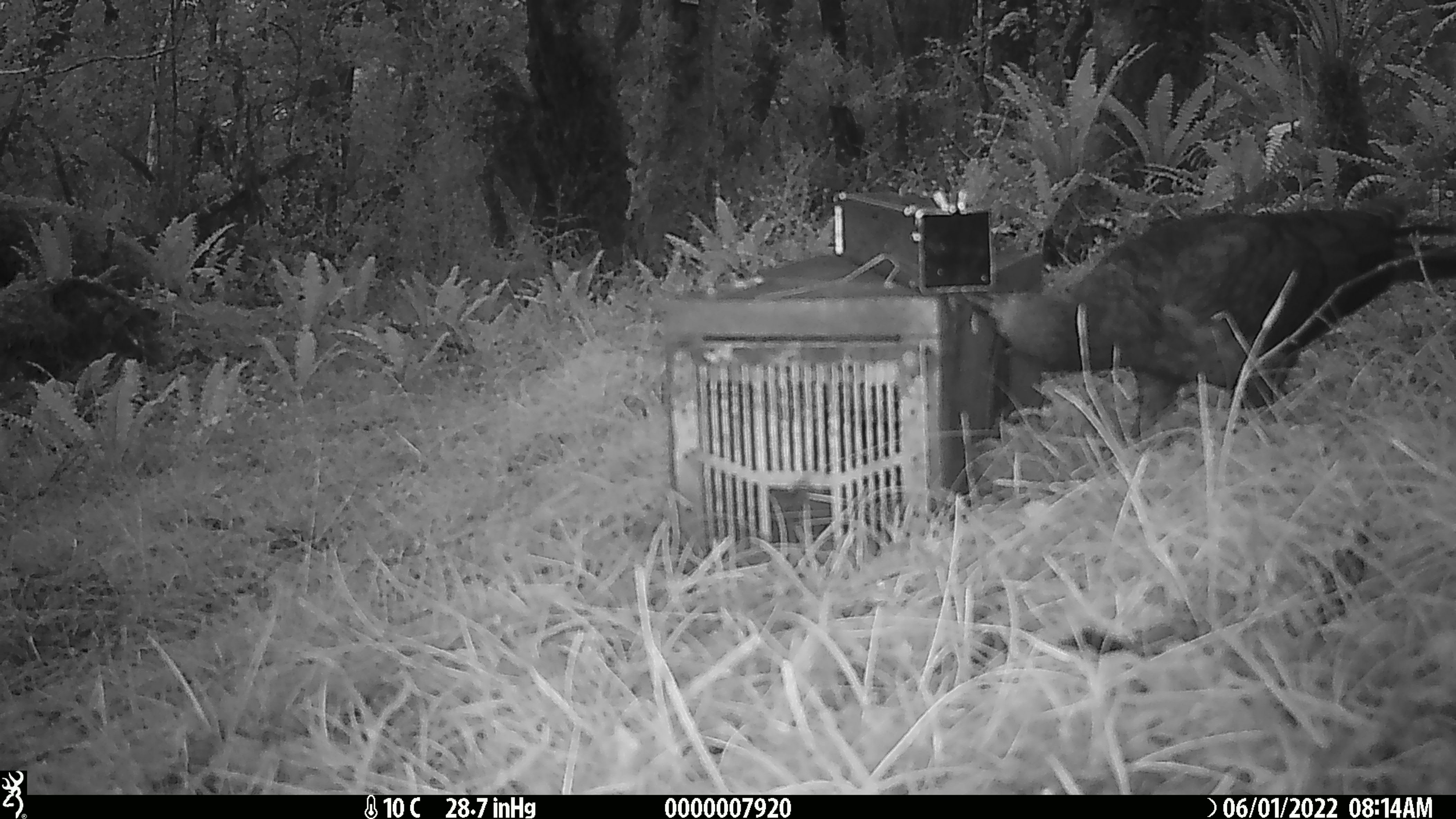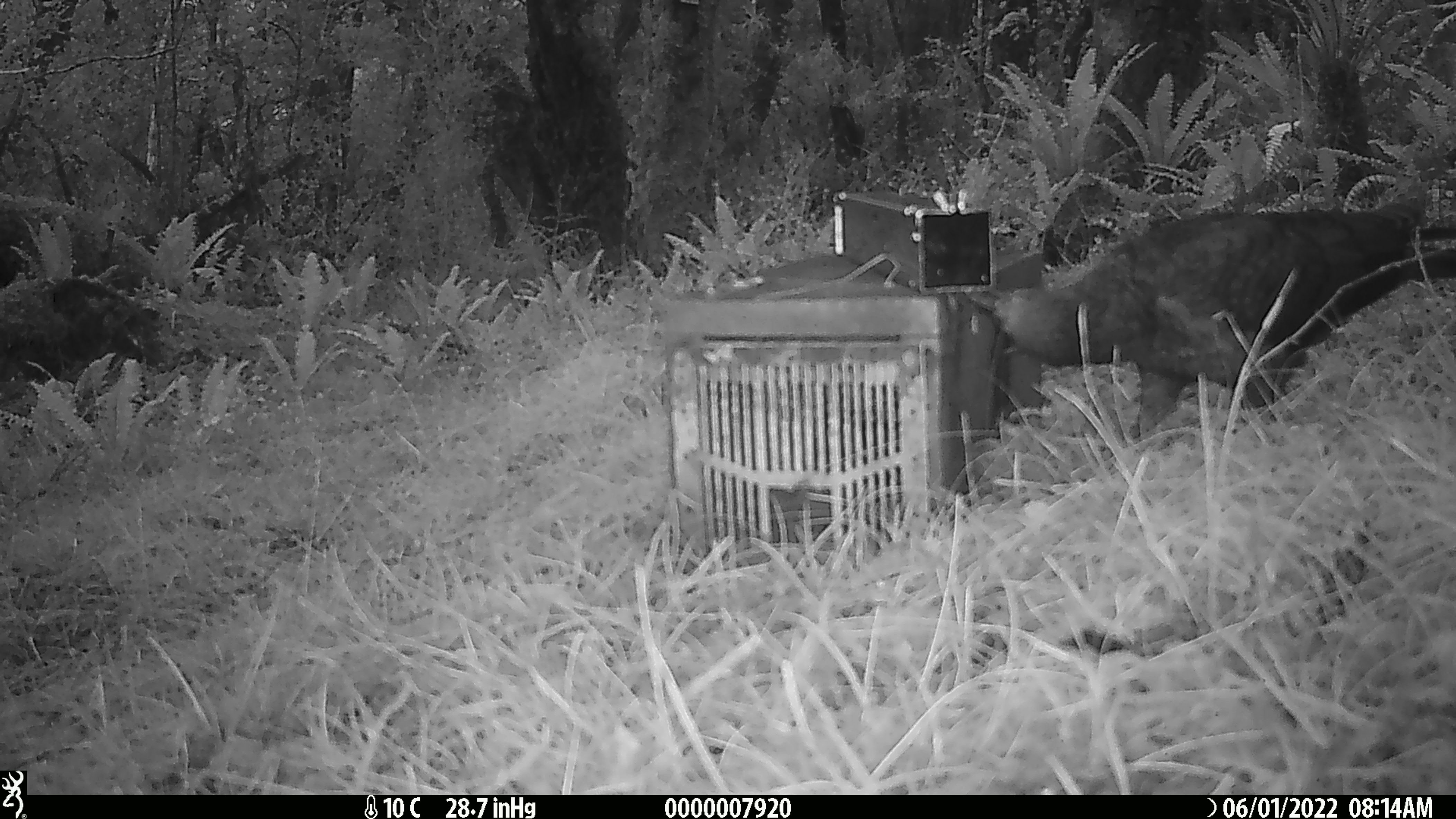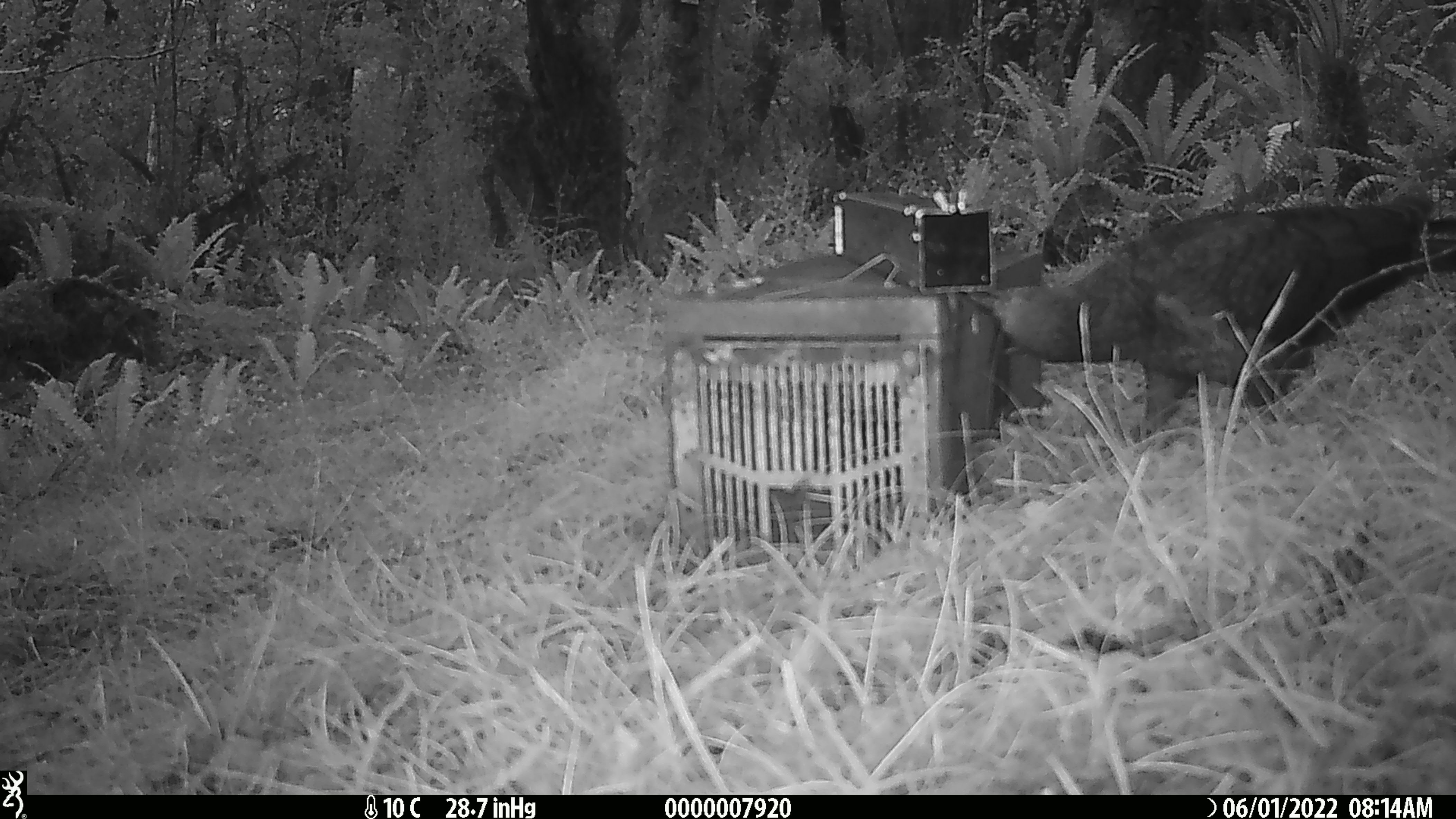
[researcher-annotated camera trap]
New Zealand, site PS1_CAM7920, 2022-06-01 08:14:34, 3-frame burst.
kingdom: Animalia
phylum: Chordata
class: Aves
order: Psittaciformes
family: Strigopidae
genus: Nestor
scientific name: Nestor notabilis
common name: kea